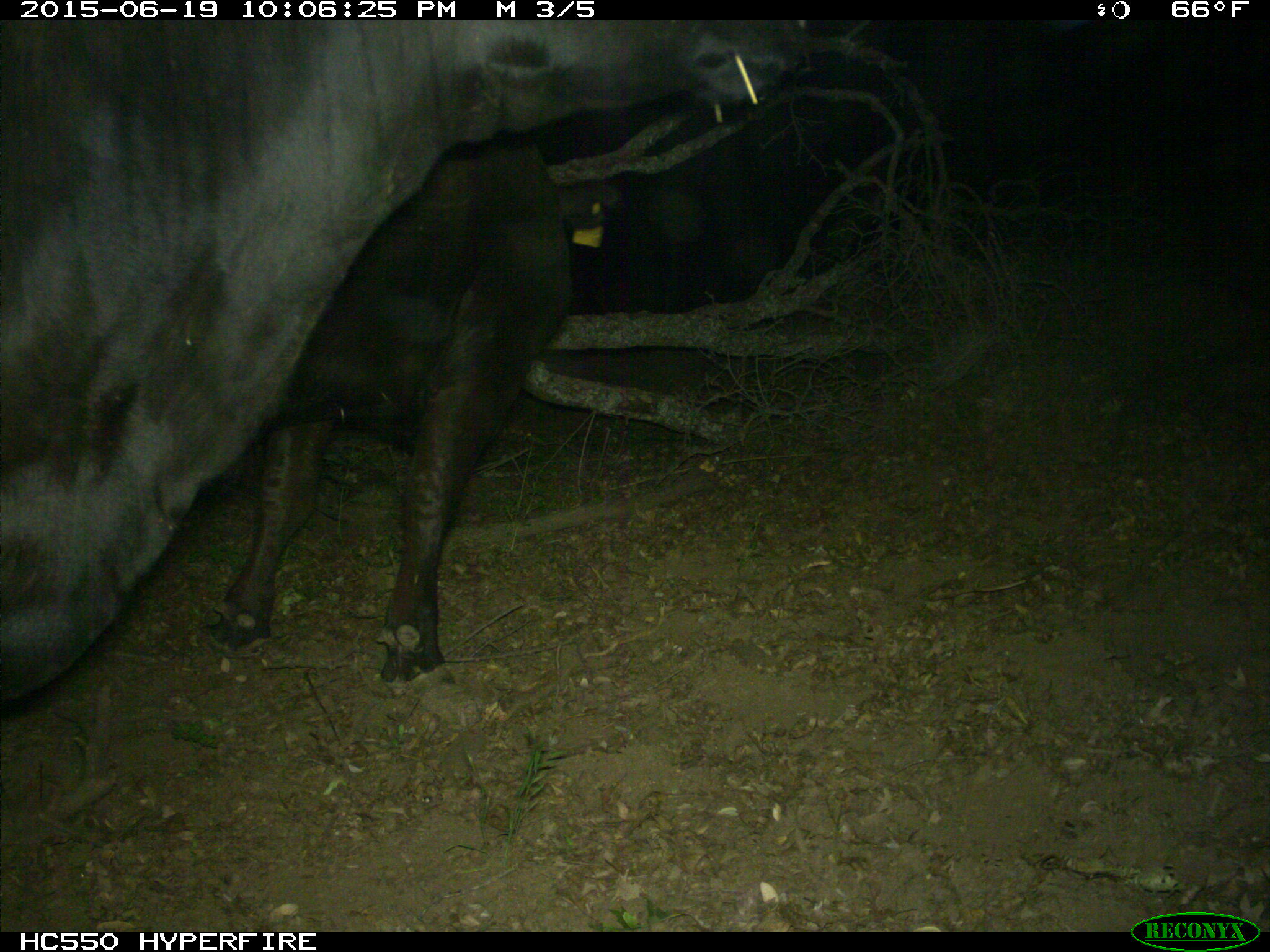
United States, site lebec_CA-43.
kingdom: Animalia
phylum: Chordata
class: Mammalia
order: Artiodactyla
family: Bovidae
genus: Bos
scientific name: Bos taurus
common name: domestic cow